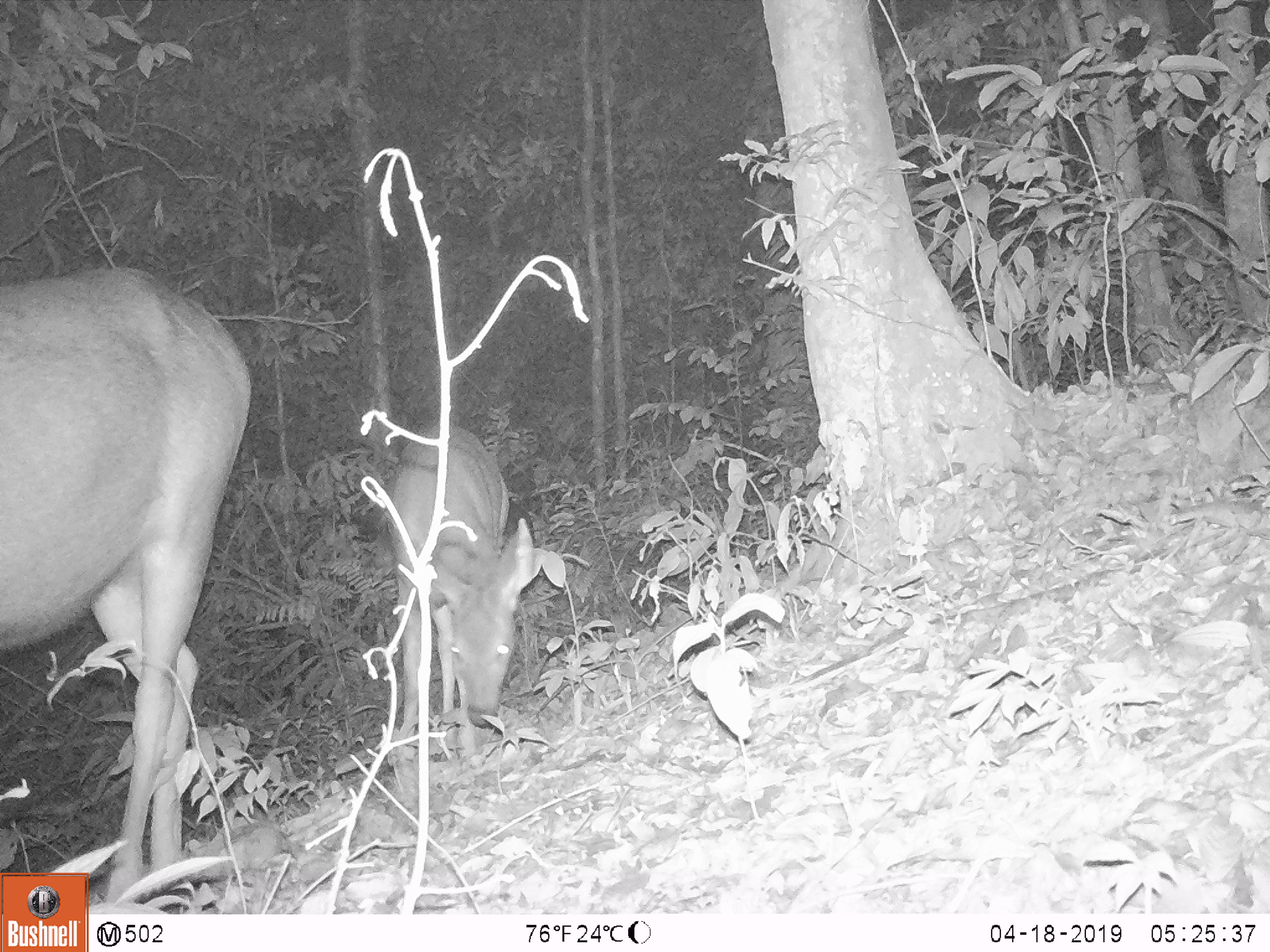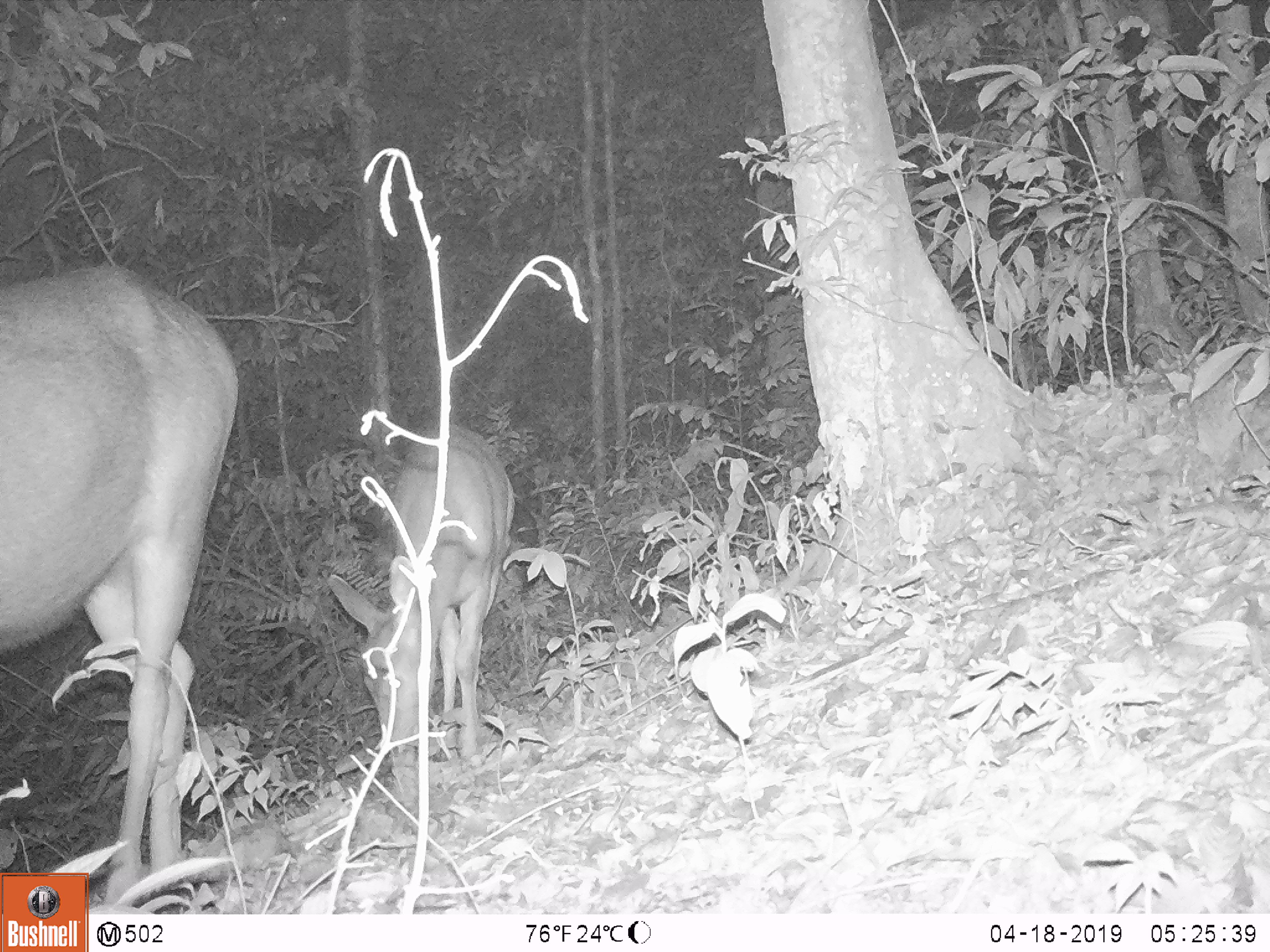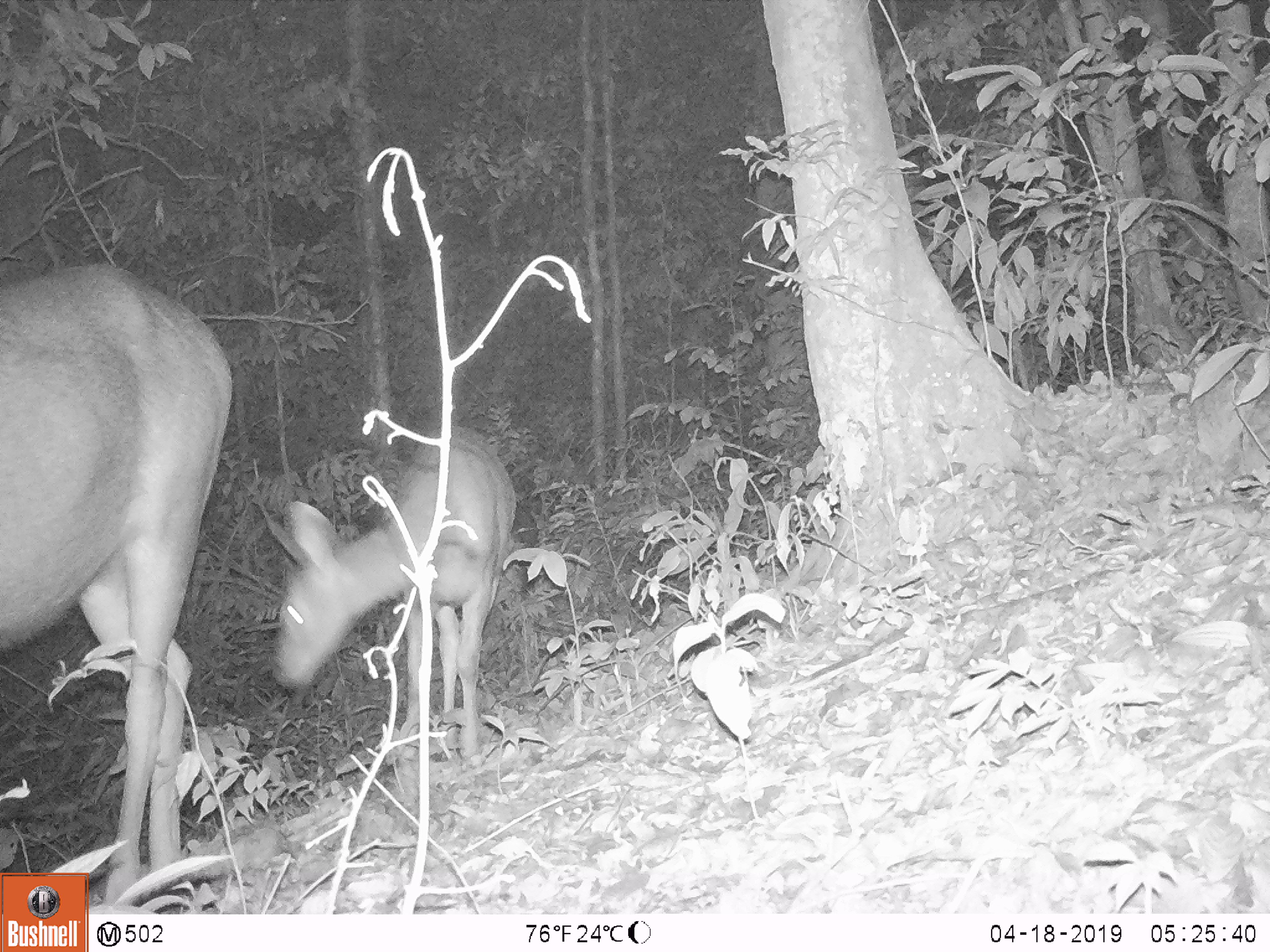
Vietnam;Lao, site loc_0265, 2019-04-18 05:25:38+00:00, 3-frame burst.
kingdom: Animalia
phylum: Chordata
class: Mammalia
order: Artiodactyla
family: Cervidae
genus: Rusa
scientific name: Rusa unicolor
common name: sambar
Sambar (Rusa unicolor). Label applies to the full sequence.